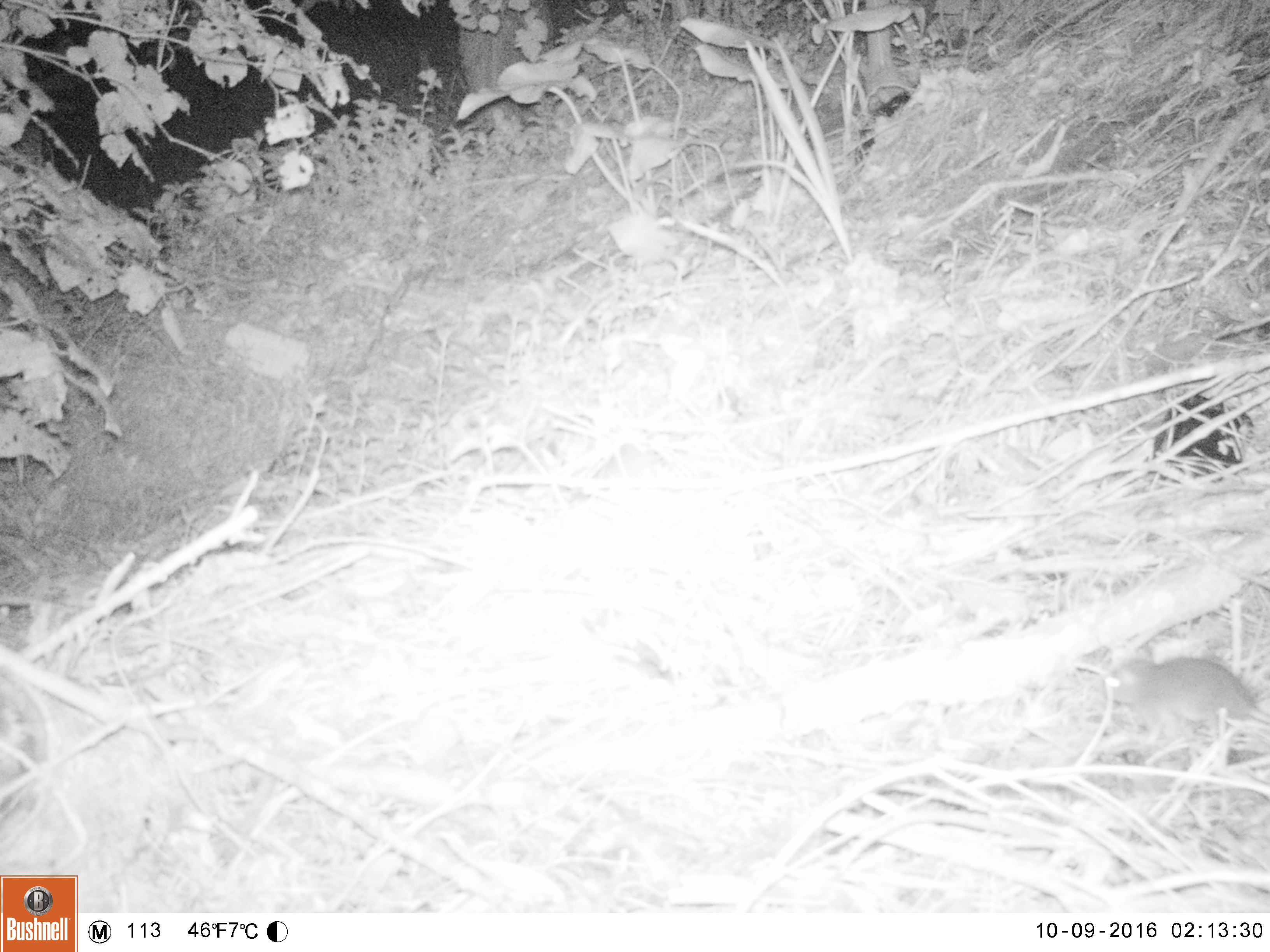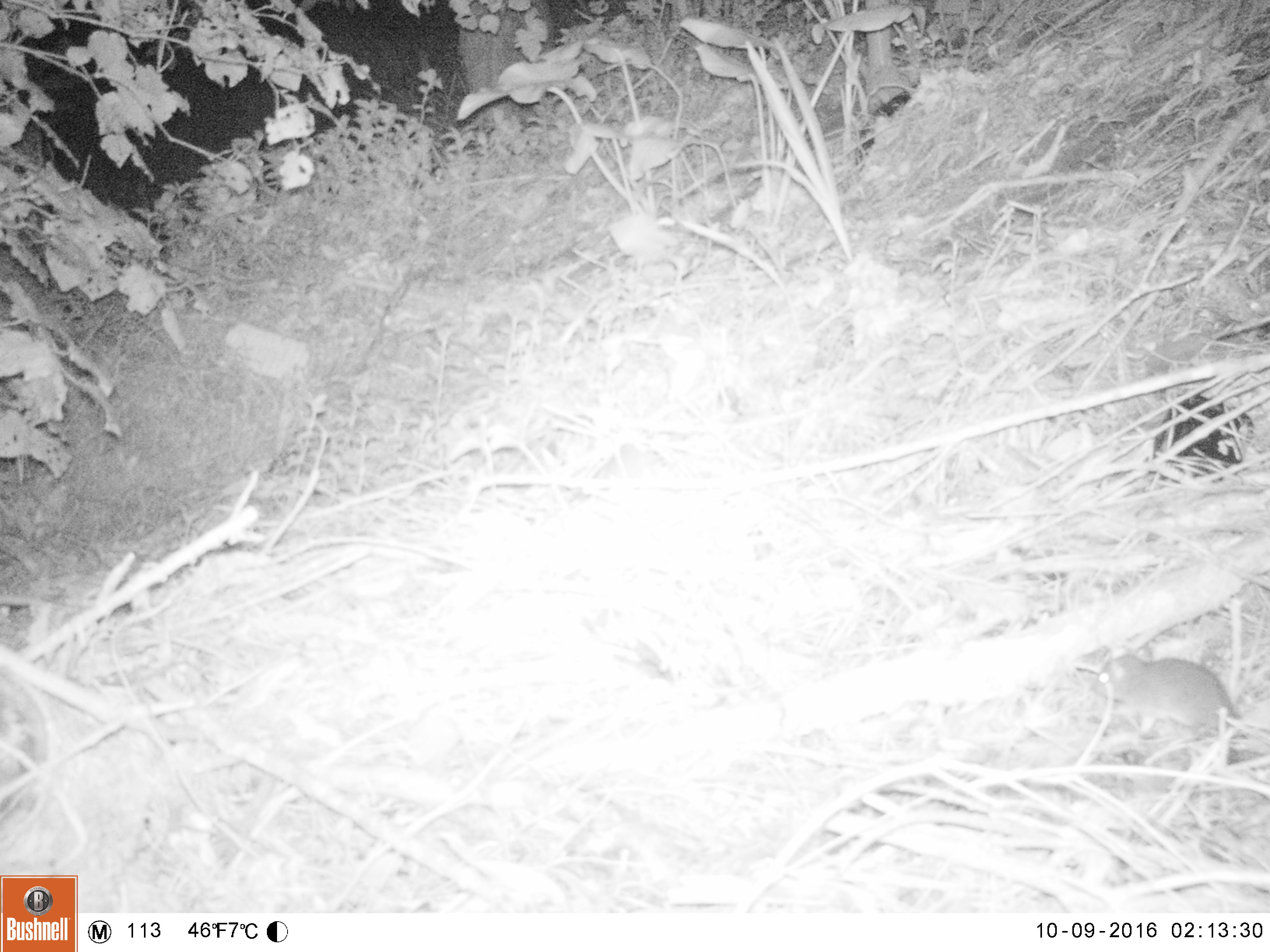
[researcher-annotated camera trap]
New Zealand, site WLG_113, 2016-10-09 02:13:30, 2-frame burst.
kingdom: Animalia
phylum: Chordata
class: Mammalia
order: Rodentia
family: Muridae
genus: Rattus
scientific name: Rattus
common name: rat